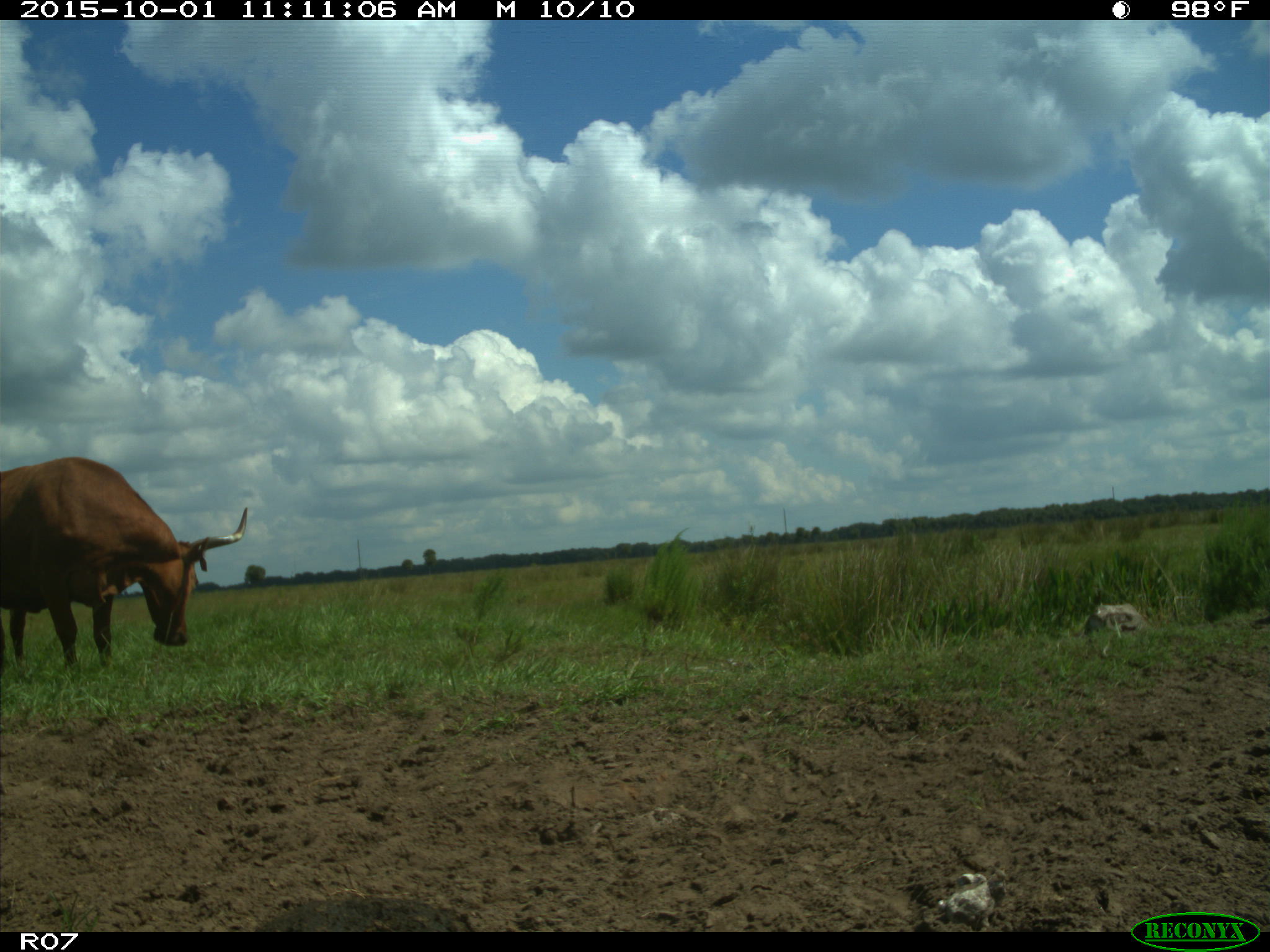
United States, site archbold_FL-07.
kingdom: Animalia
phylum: Chordata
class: Mammalia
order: Artiodactyla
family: Bovidae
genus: Bos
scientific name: Bos taurus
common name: domestic cow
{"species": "Bos taurus (domestic cow)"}